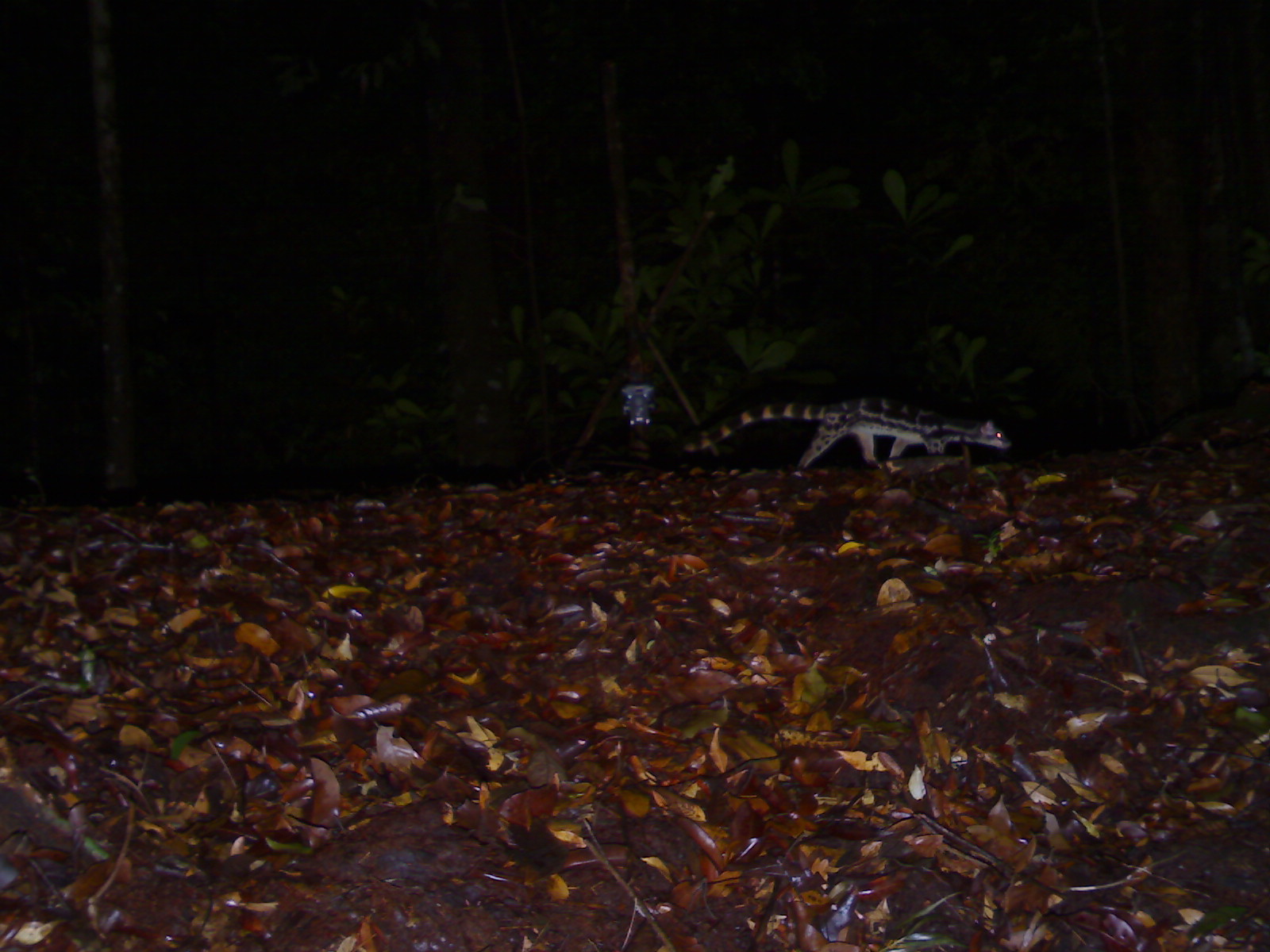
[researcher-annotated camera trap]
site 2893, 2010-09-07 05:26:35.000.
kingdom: Animalia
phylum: Chordata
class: Mammalia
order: Carnivora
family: Prionodontidae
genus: Prionodon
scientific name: Prionodon linsang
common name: banded linsang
Prionodon linsang (banded linsang), count 1.